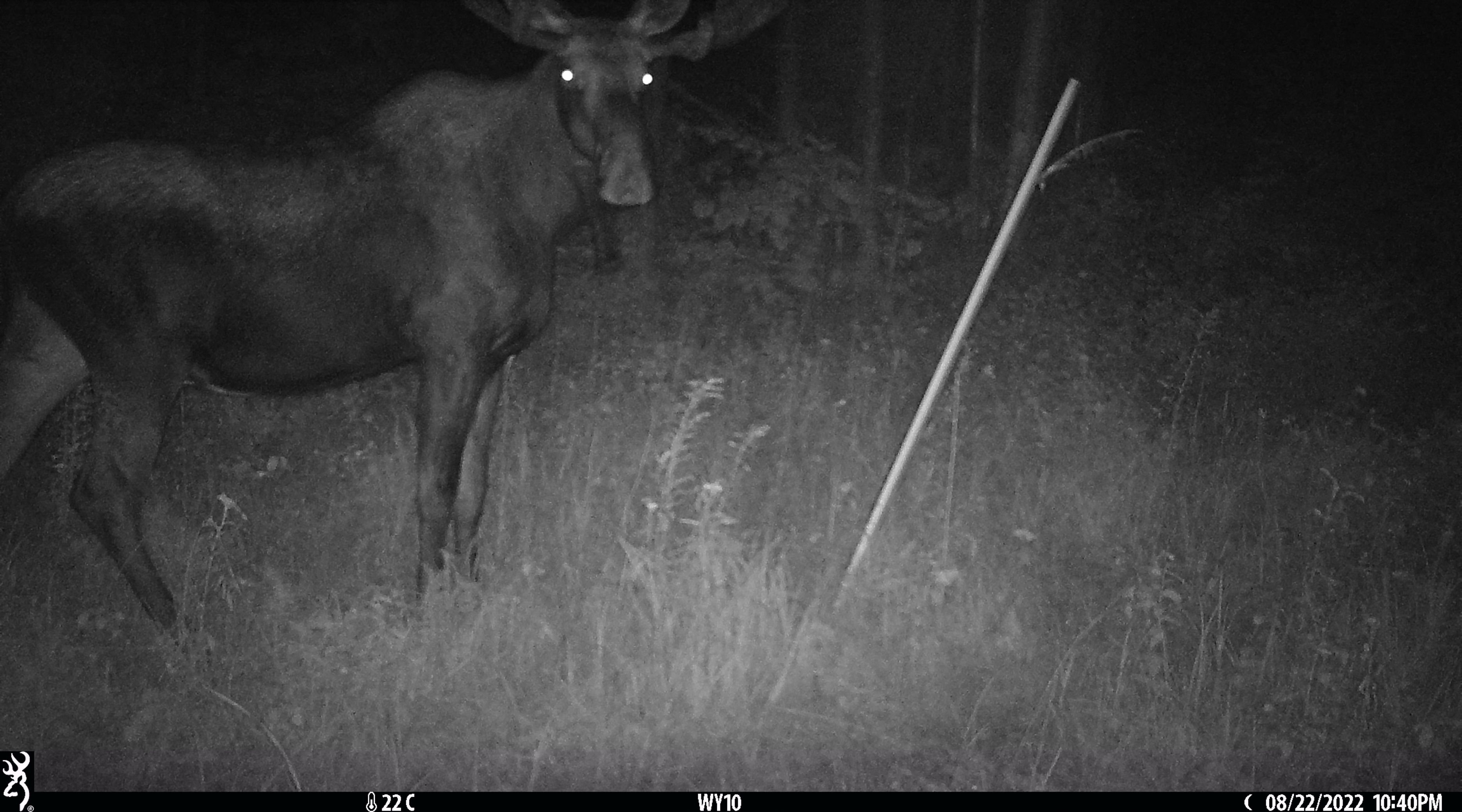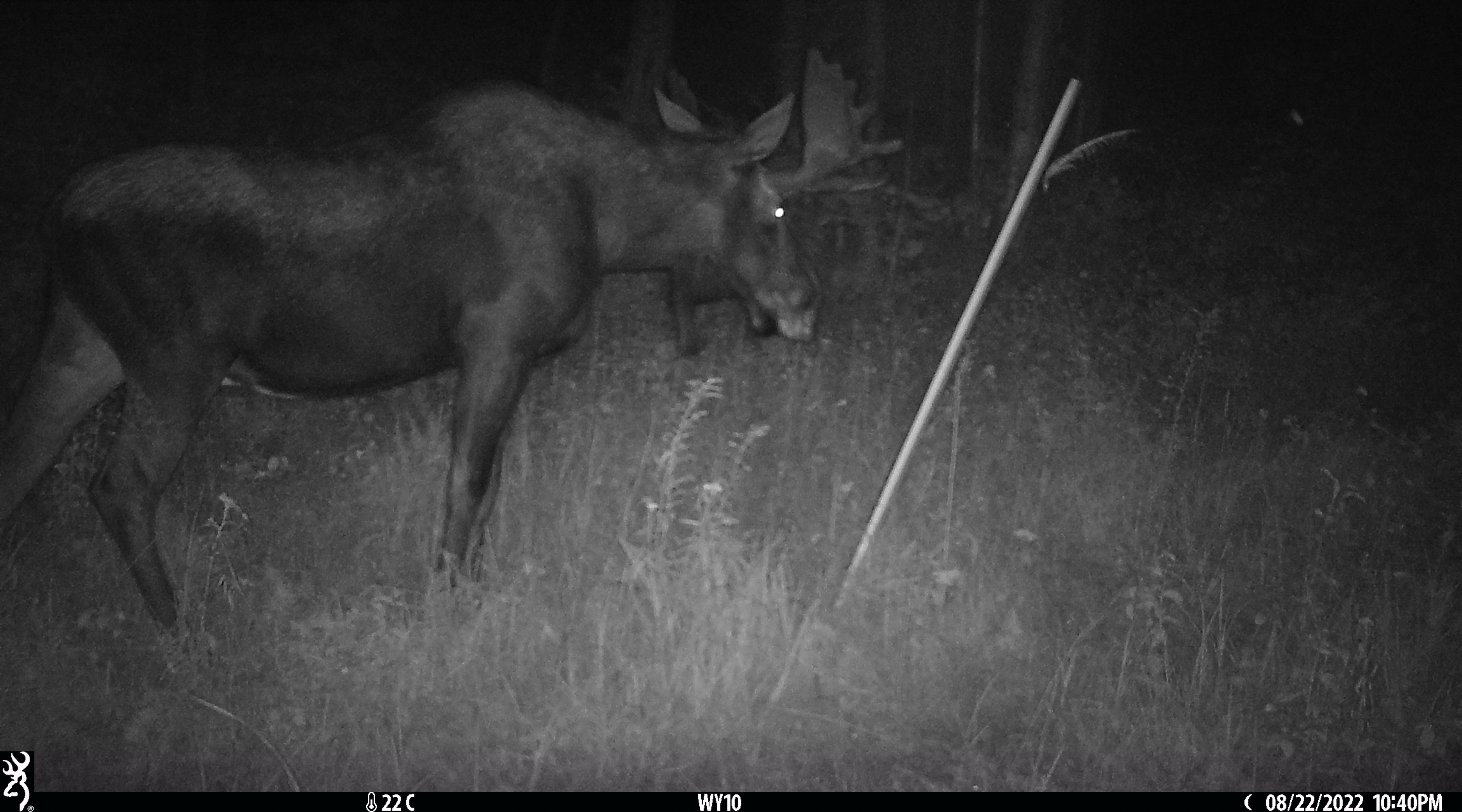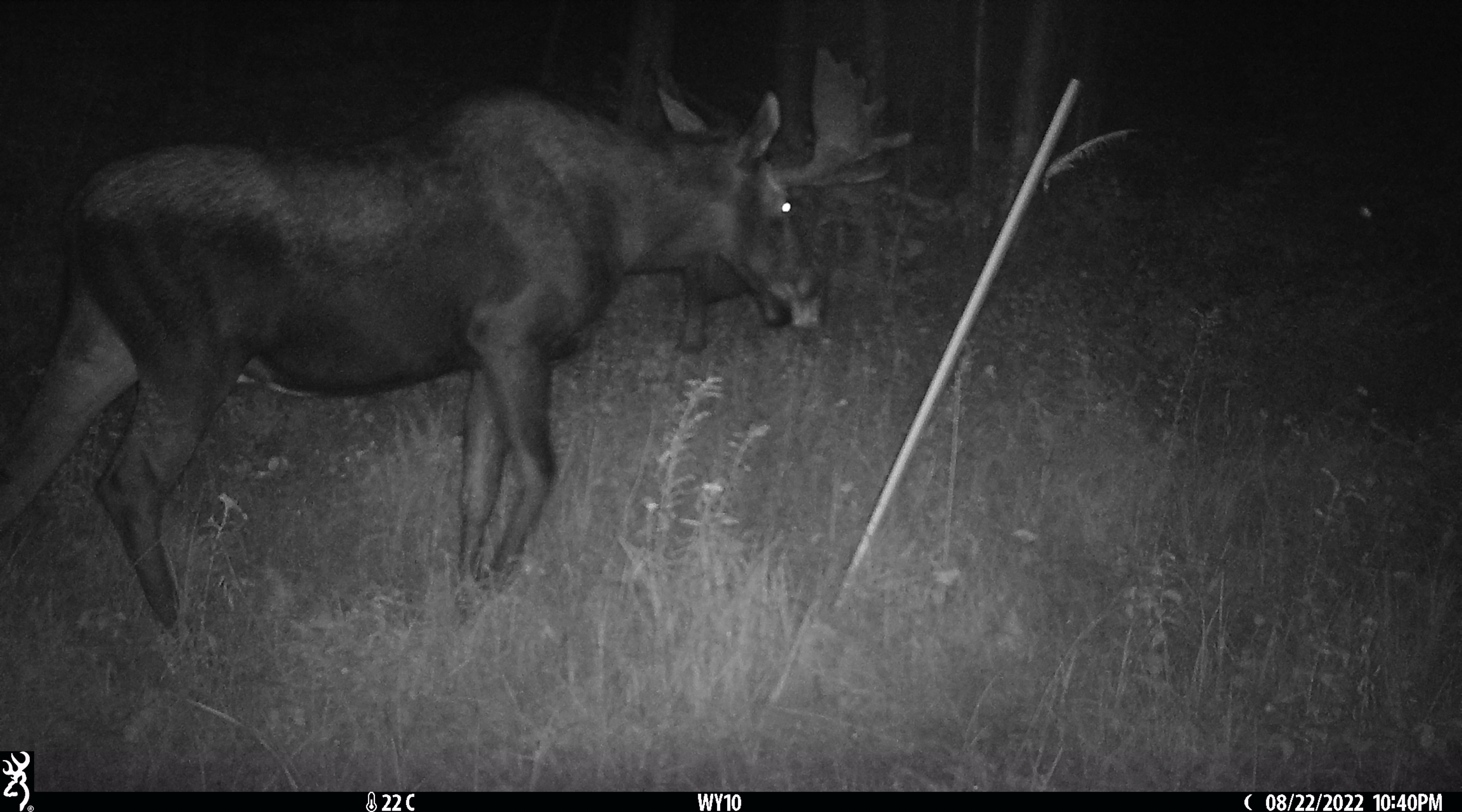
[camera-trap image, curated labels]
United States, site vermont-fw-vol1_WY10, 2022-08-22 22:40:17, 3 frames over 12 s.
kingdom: Animalia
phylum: Chordata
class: Mammalia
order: Artiodactyla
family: Cervidae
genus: Alces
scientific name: Alces alces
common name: moose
Moose (Alces alces).